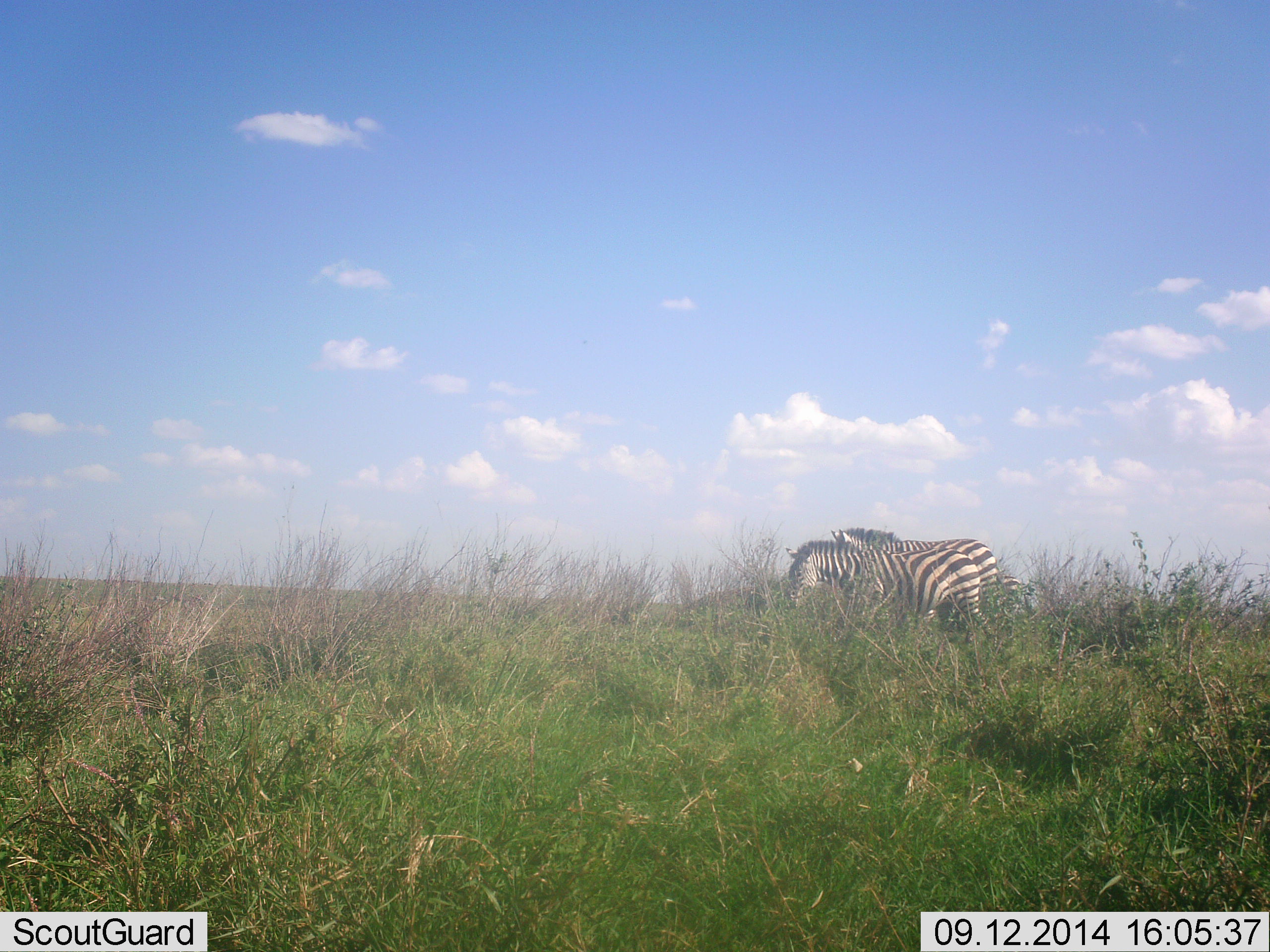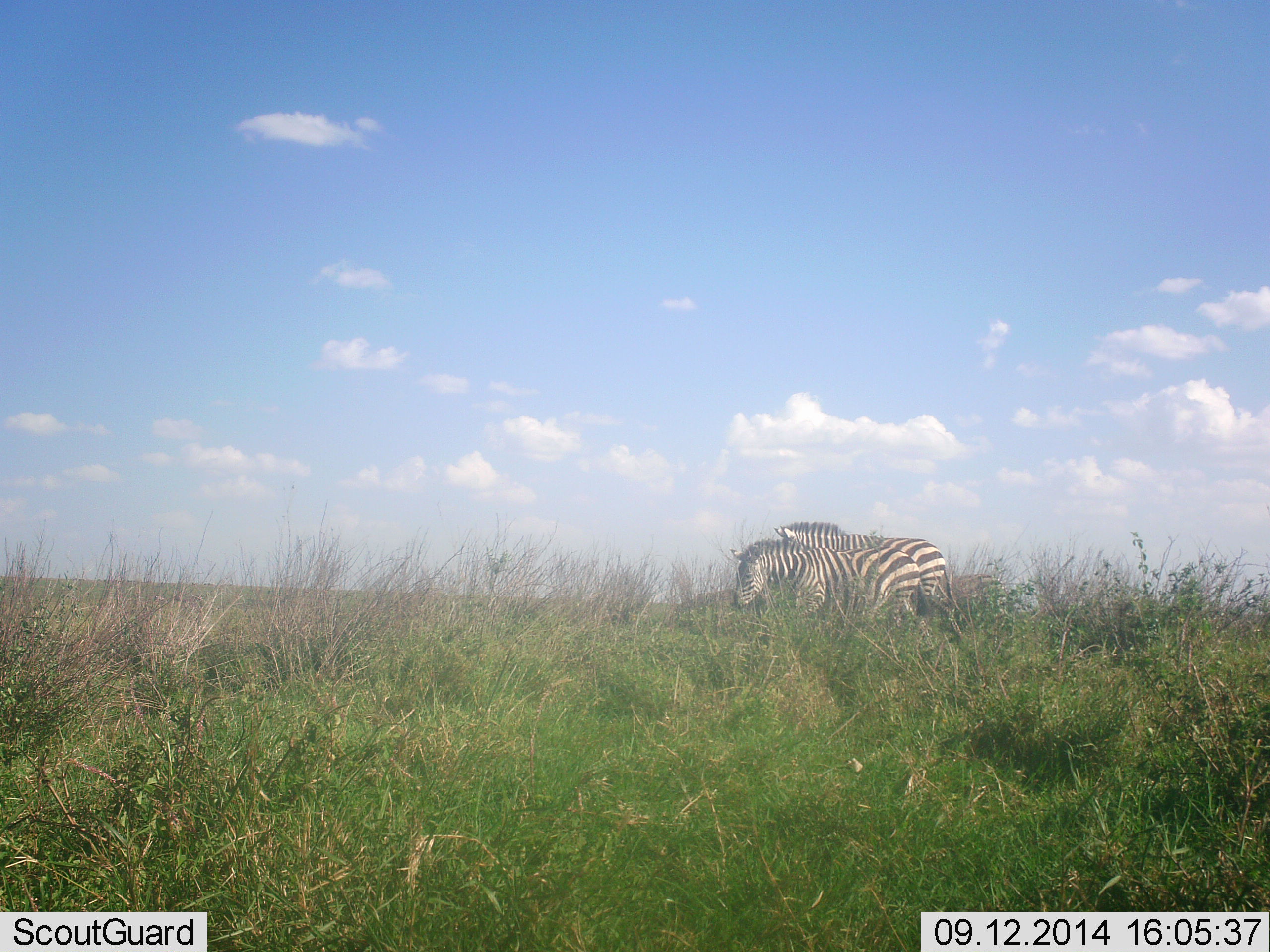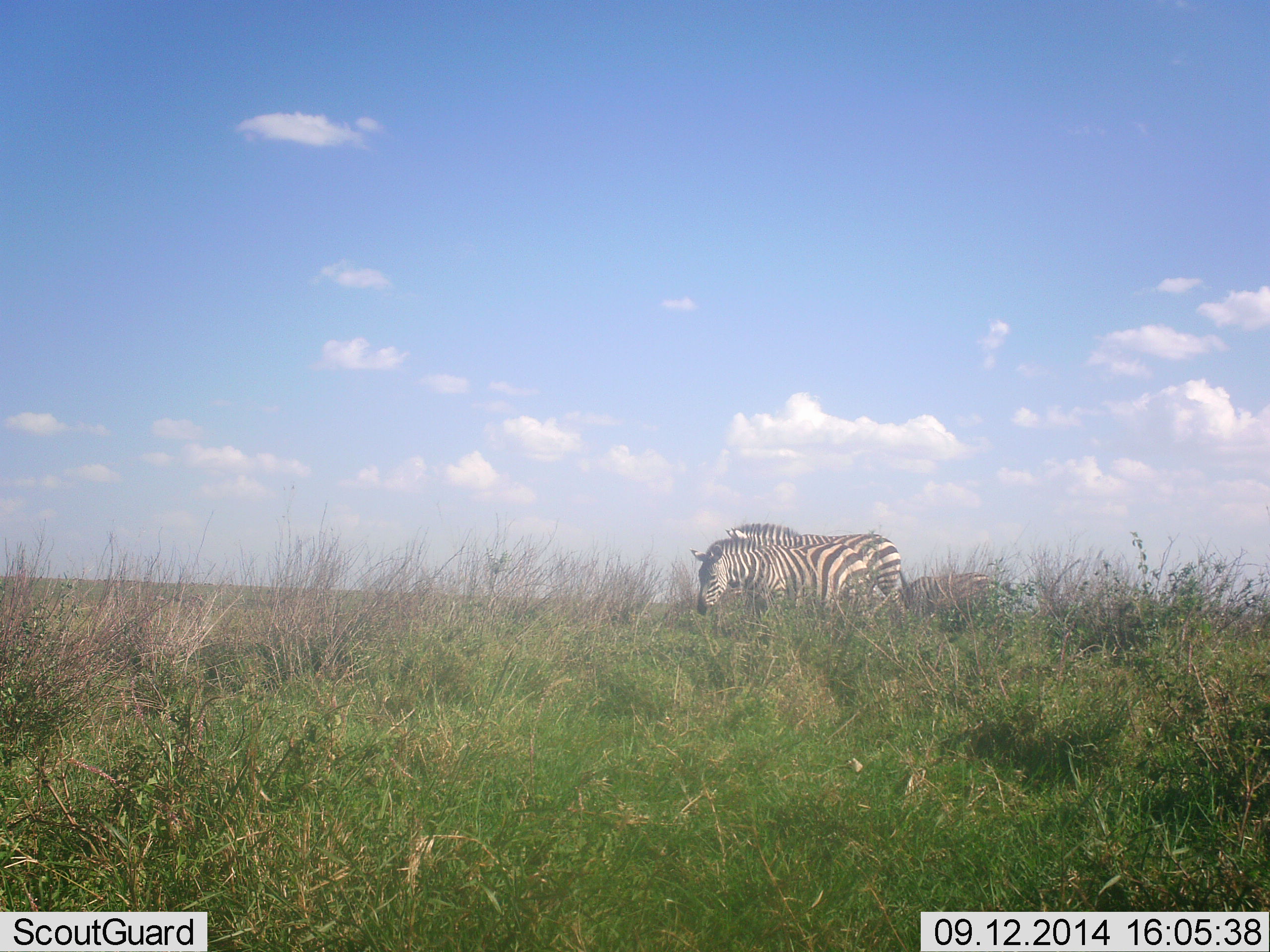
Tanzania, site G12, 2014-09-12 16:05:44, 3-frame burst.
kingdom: Animalia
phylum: Chordata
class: Mammalia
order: Perissodactyla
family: Equidae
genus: Equus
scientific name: Equus quagga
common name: plains zebra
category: zebra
Zebra (plains zebra) (Equus quagga), count 3. Behavior (volunteer vote fractions): standing 30%, resting 0%, moving 90%, interacting 0%. Young present (vote fraction): 0%. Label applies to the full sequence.